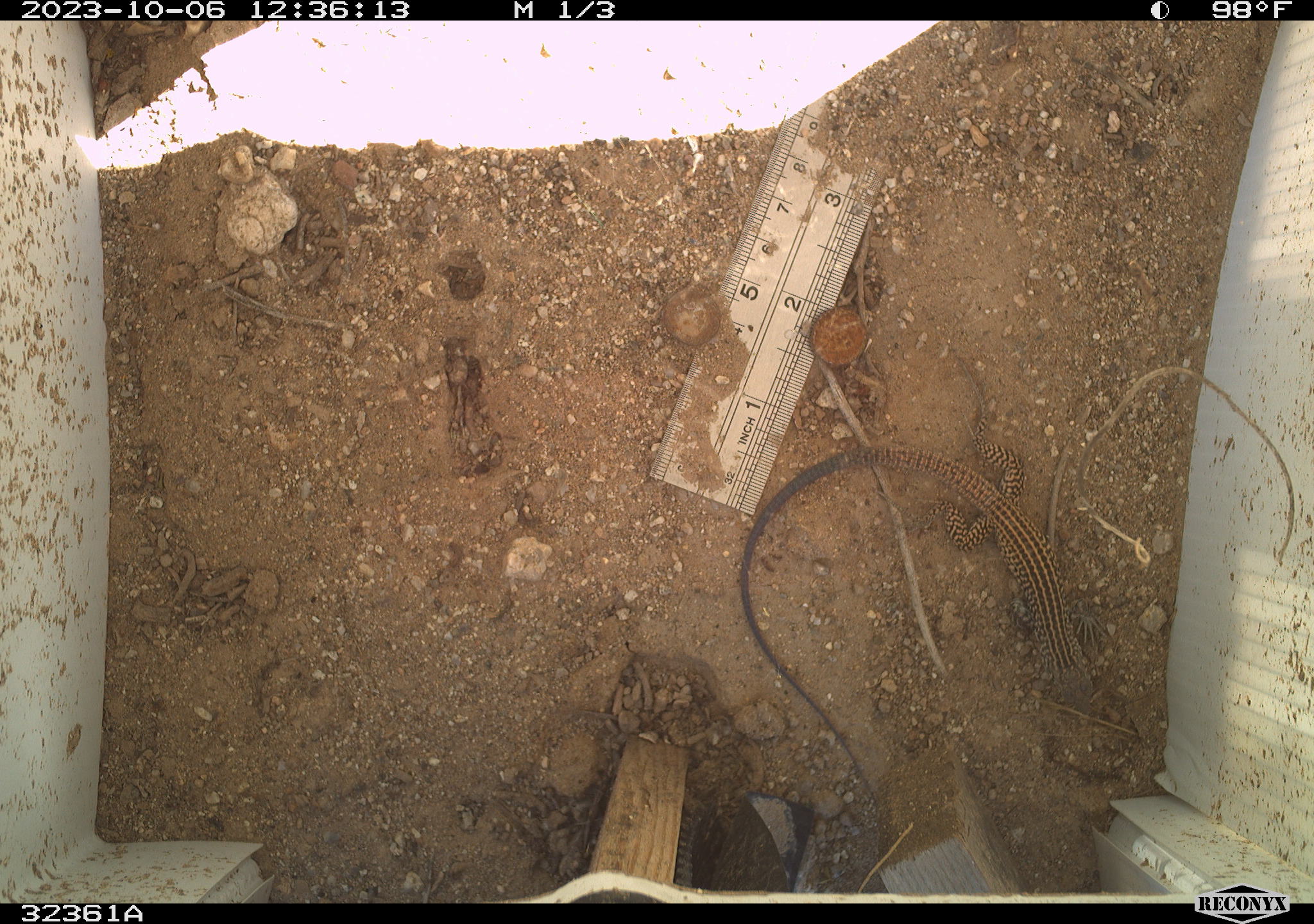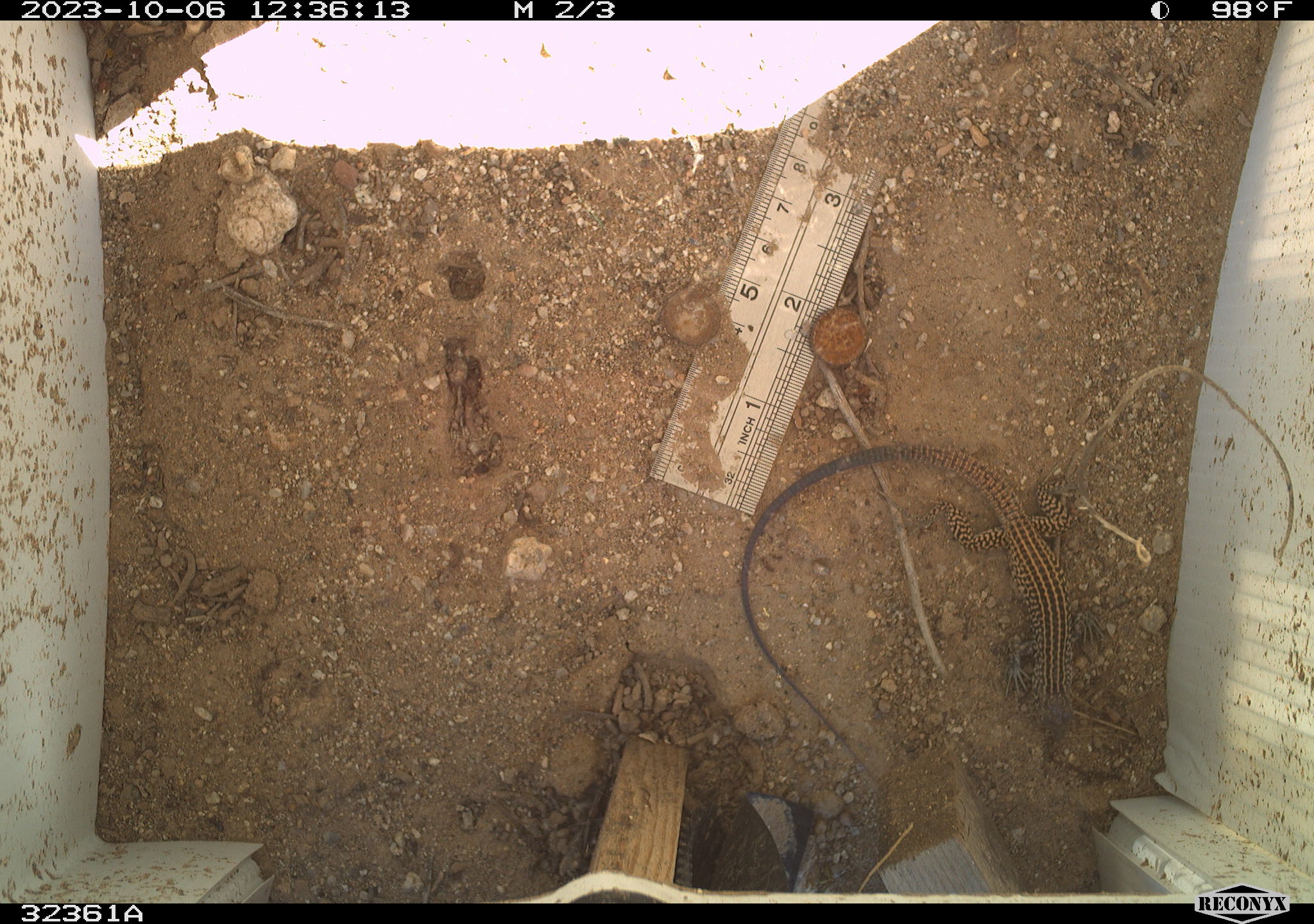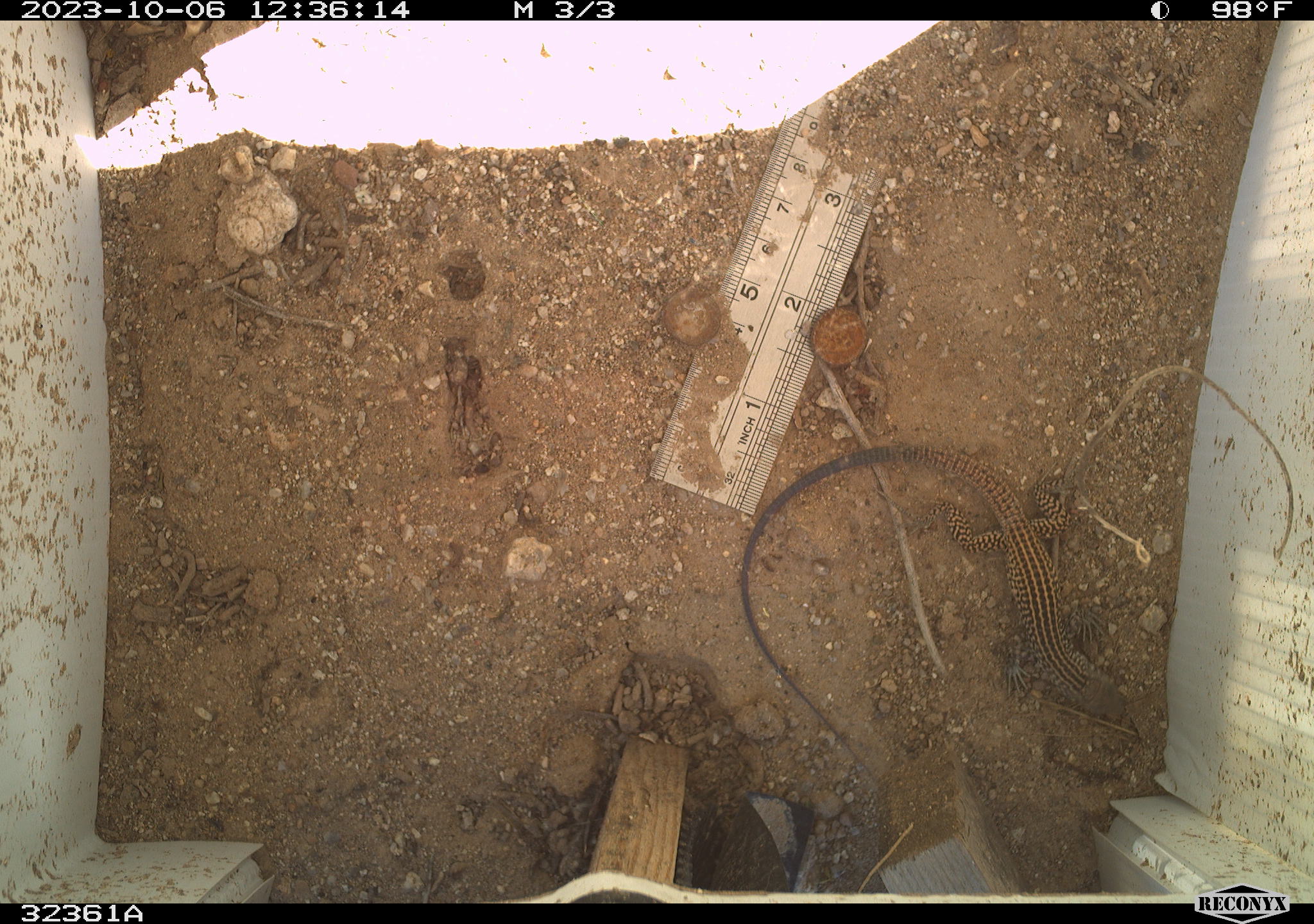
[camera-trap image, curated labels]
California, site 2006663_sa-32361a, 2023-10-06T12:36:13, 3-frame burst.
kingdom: Animalia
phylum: Chordata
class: Reptilia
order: Squamata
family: Teiidae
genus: Aspidoscelis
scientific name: Aspidoscelis tigris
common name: western whiptail